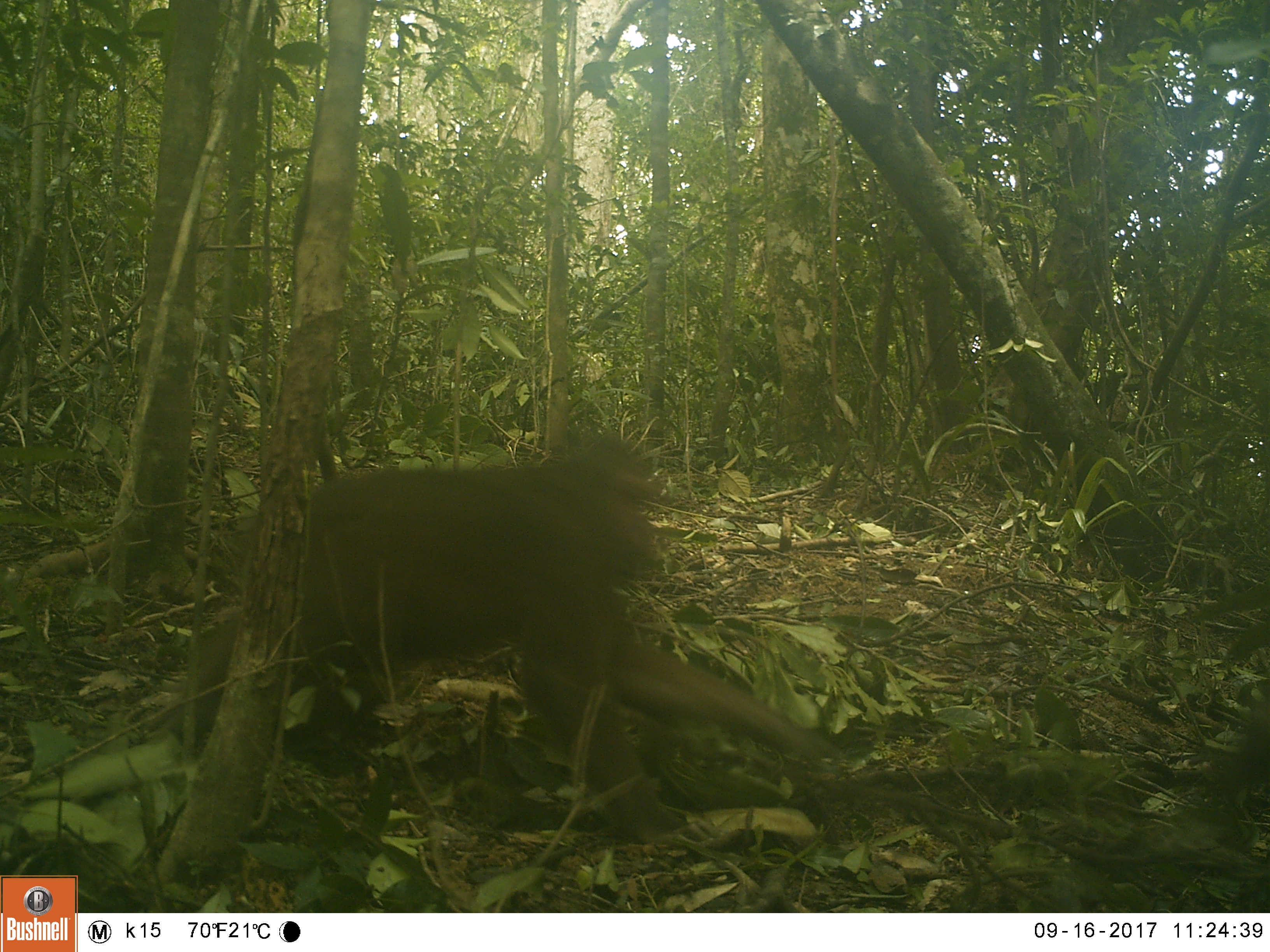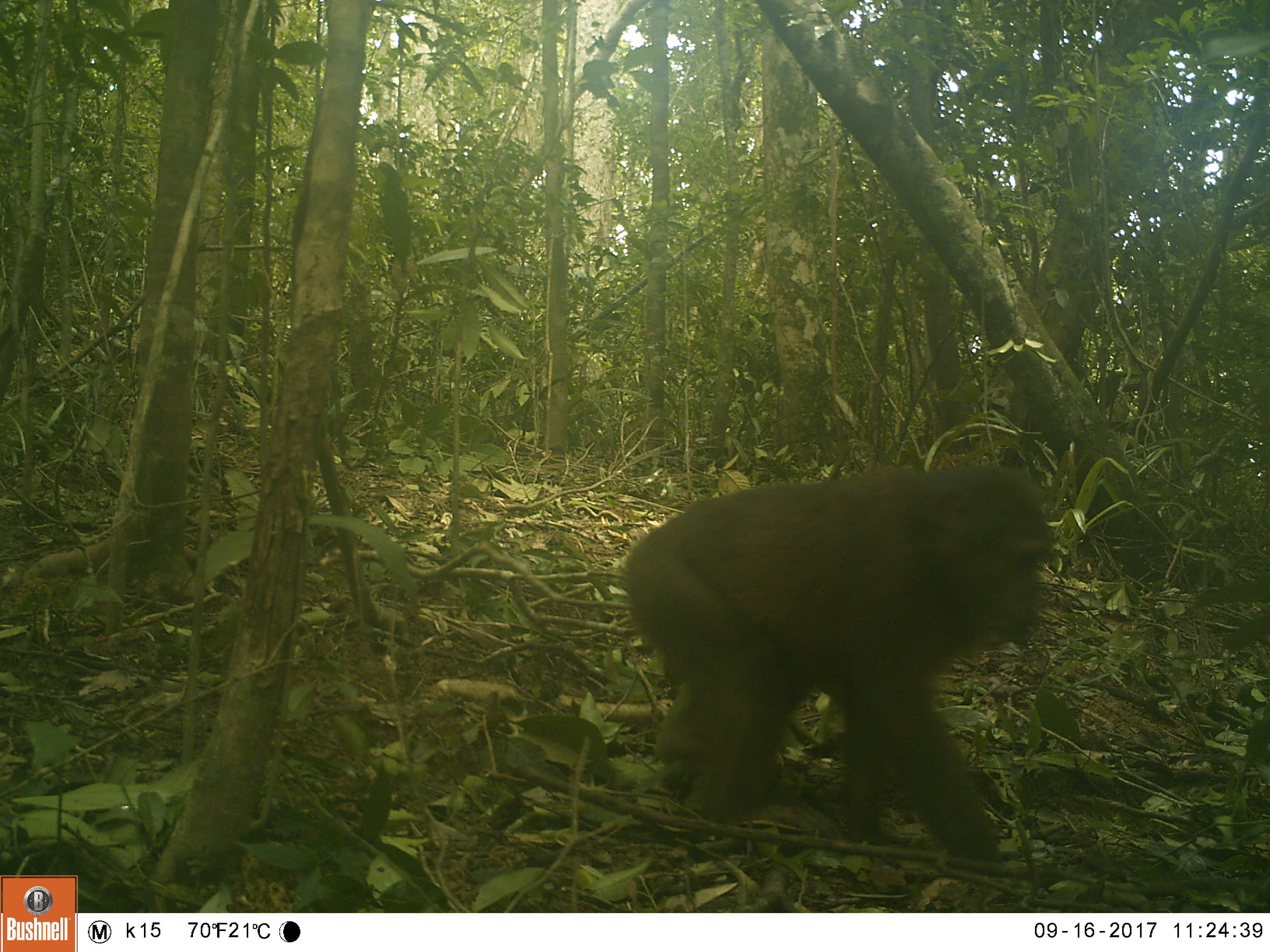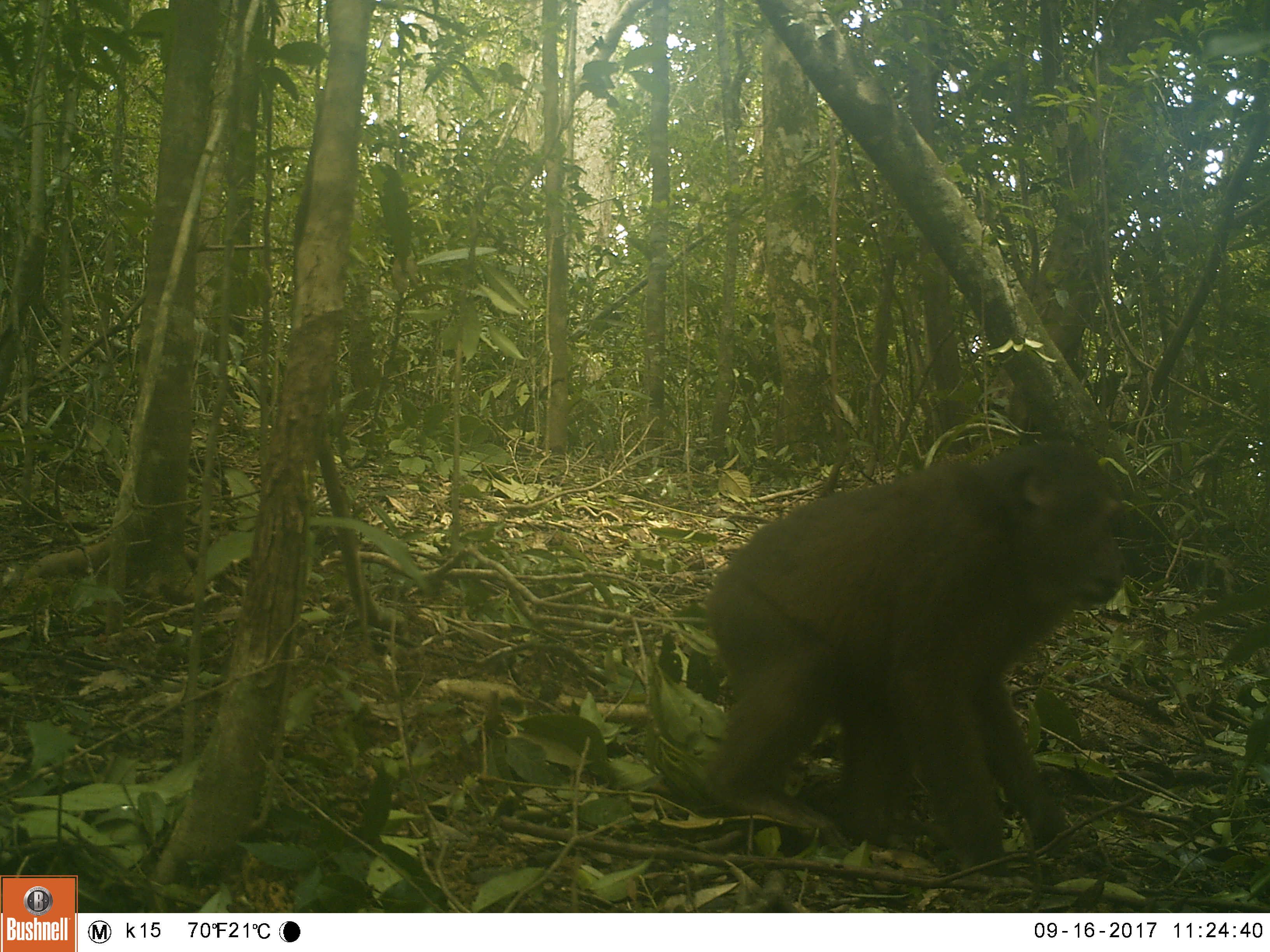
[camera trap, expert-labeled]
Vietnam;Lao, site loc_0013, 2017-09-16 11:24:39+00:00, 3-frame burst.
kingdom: Animalia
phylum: Chordata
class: Mammalia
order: Primates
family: Cercopithecidae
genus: Macaca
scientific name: Macaca arctoides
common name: stump-tailed macaque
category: stump tailed macaque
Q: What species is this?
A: Stump tailed macaque (stump-tailed macaque) (Macaca arctoides).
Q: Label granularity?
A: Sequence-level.